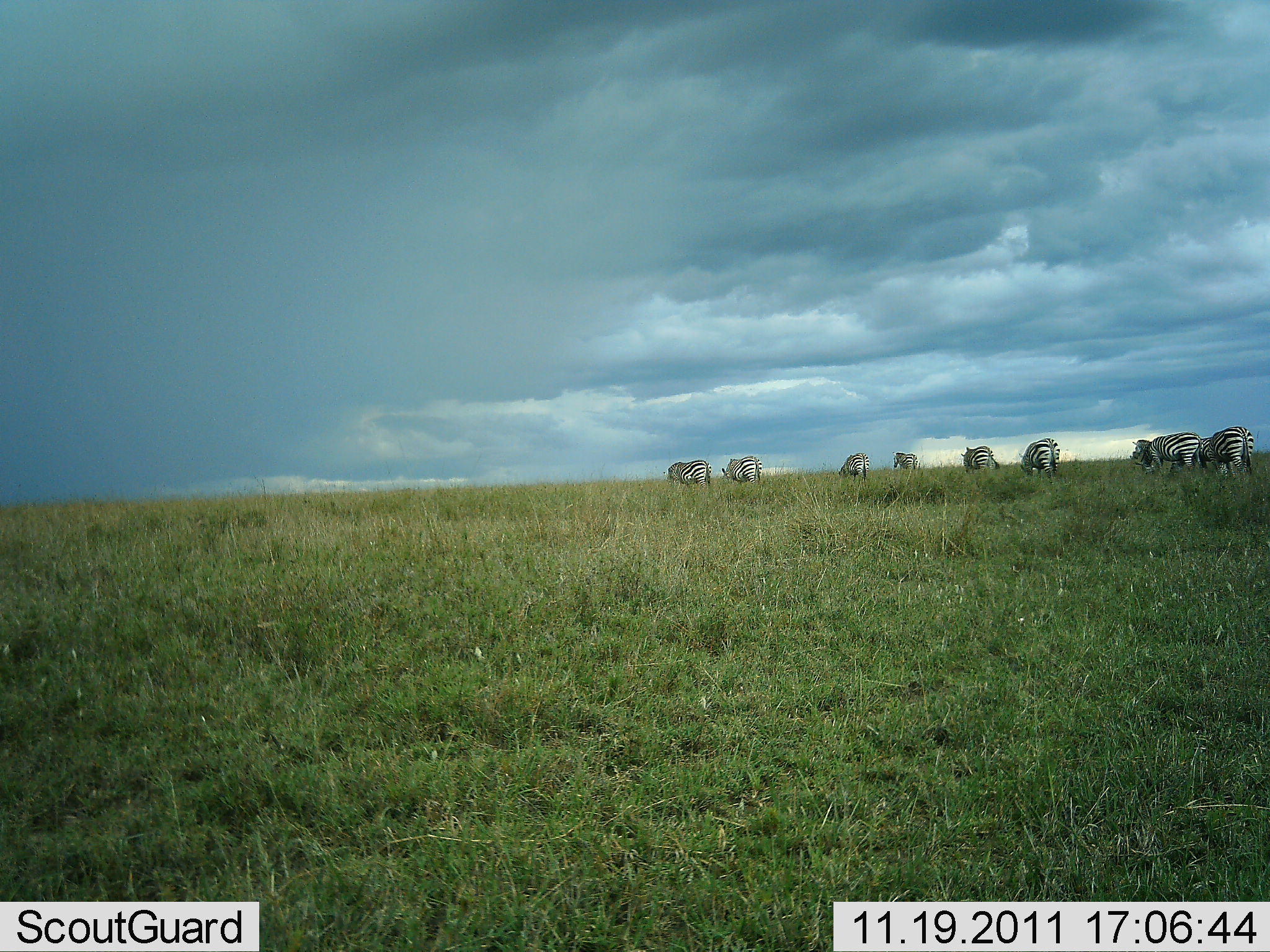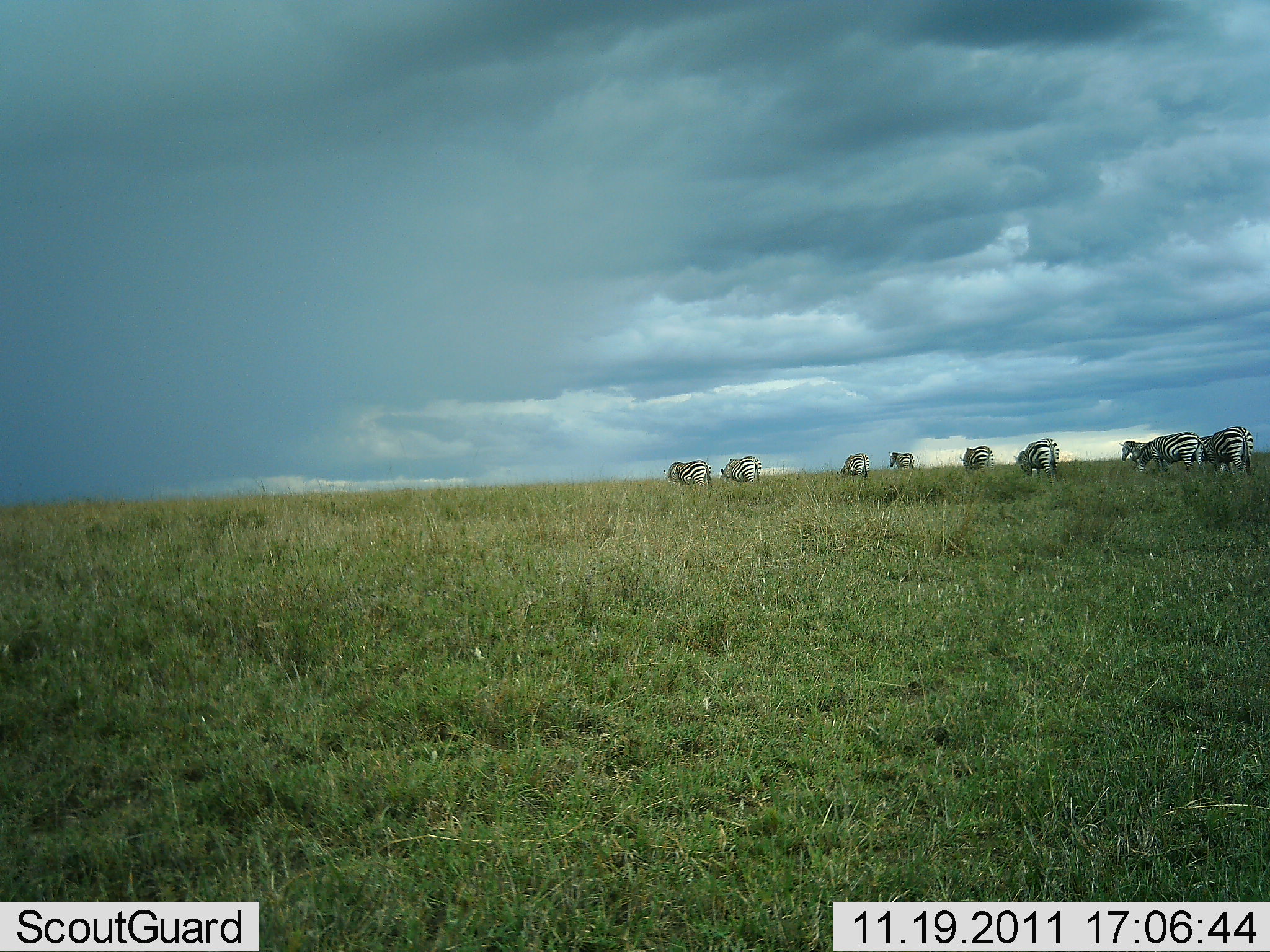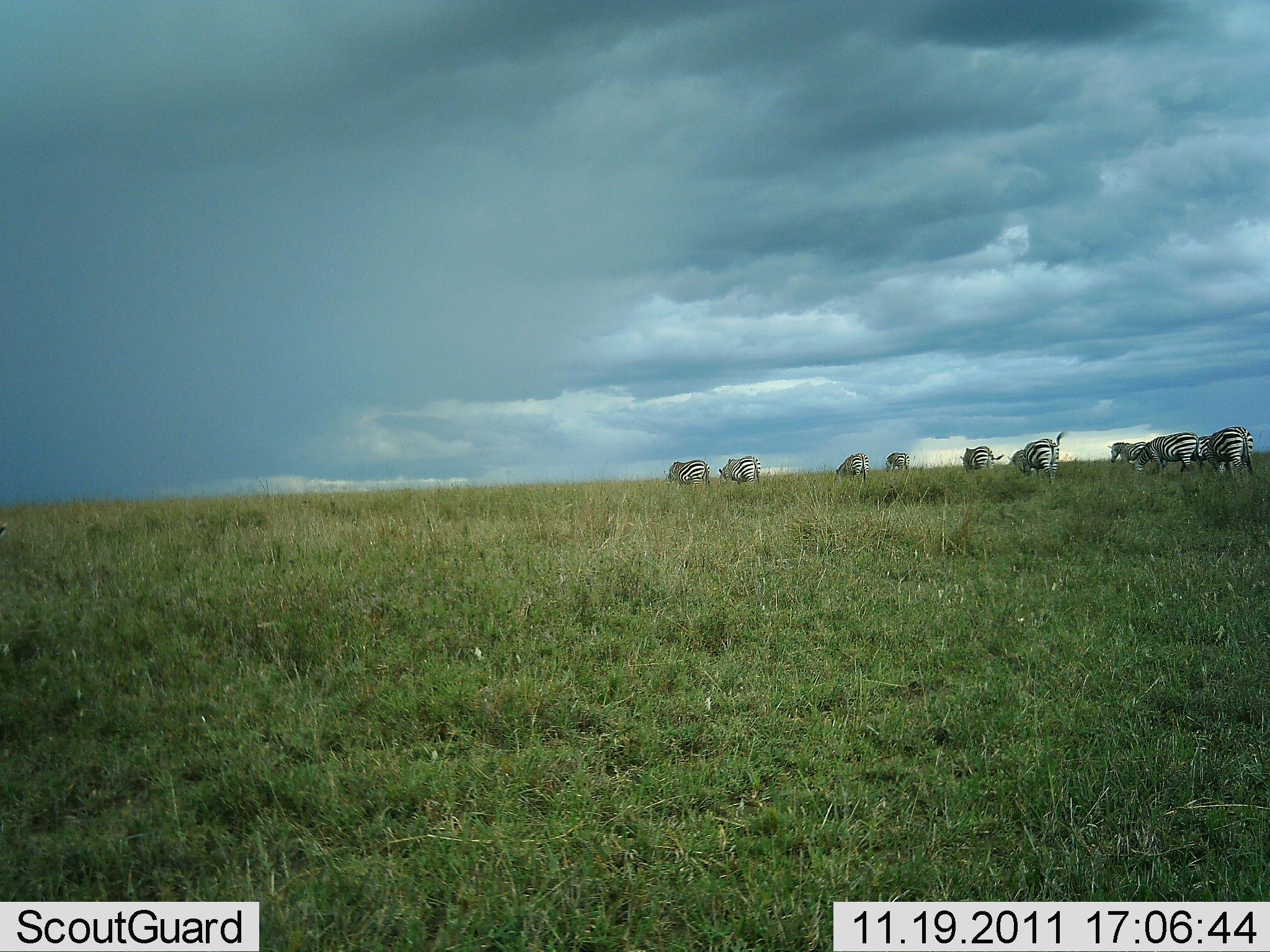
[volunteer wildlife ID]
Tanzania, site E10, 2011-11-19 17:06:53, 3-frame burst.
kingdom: Animalia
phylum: Chordata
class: Mammalia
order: Perissodactyla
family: Equidae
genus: Equus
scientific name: Equus quagga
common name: plains zebra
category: zebra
Zebra (plains zebra) (Equus quagga), count 9. Behavior (volunteer vote fractions): standing 27%, resting 0%, moving 27%, interacting 0%. Young present (vote fraction): 0%. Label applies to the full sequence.